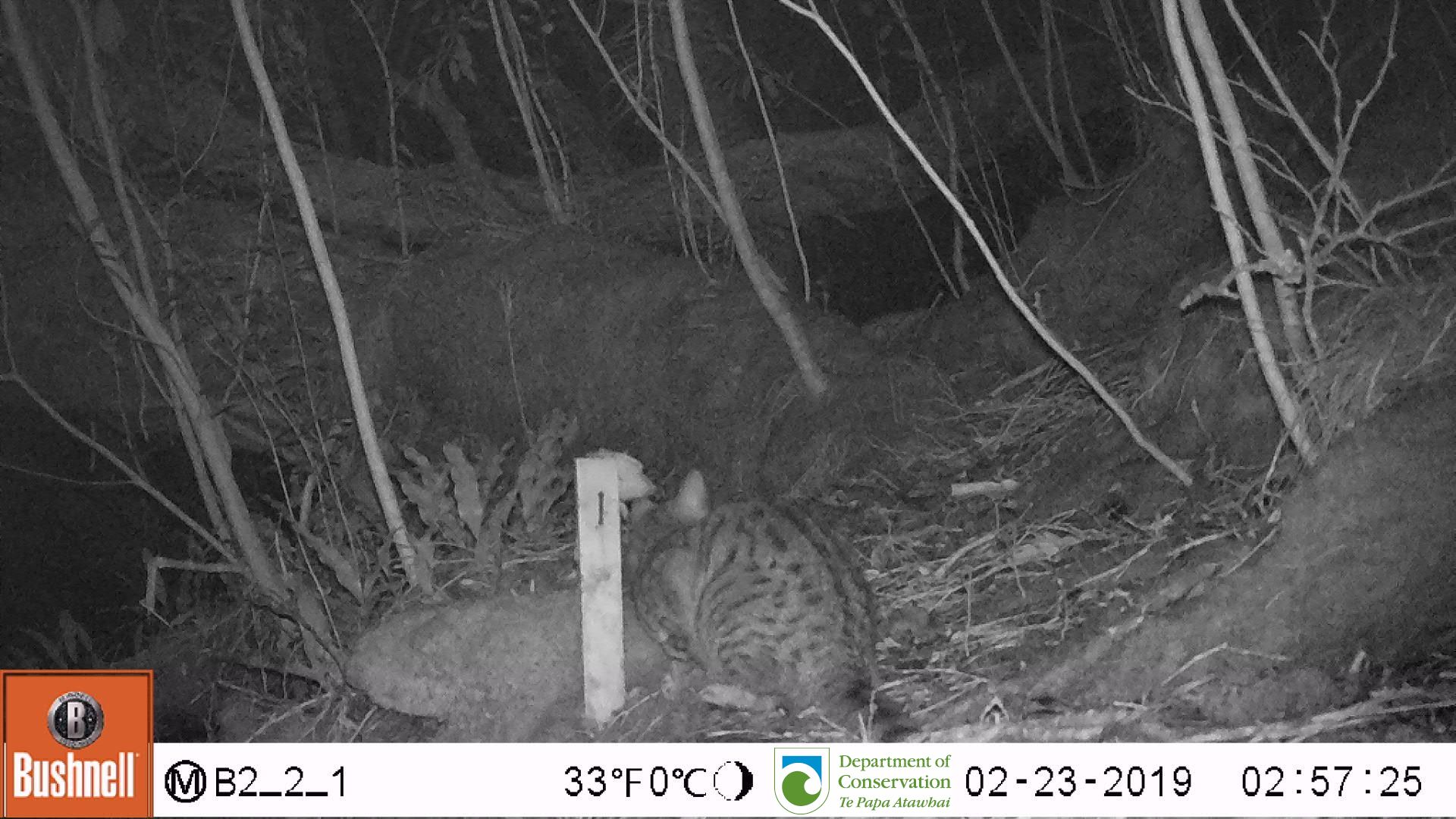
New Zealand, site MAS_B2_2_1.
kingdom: Animalia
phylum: Chordata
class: Mammalia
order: Carnivora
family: Felidae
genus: Felis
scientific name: Felis catus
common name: domestic cat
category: cat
Cat (domestic cat) (Felis catus).